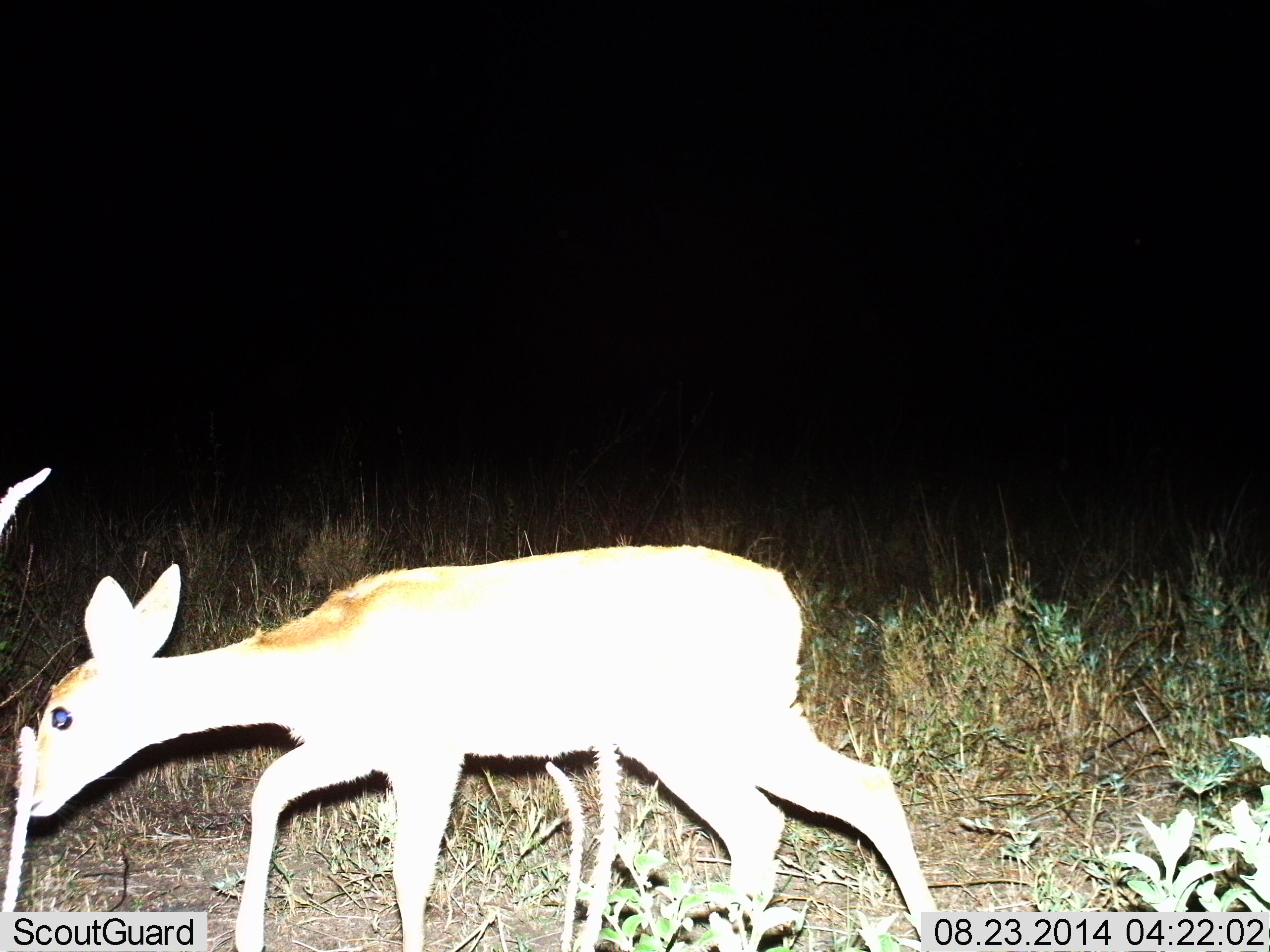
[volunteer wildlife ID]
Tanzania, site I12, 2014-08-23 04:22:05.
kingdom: Animalia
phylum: Chordata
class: Mammalia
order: Artiodactyla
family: Bovidae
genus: Redunca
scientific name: Redunca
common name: reedbuck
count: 1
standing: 0%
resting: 0%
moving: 100%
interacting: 0%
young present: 0%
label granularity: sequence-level